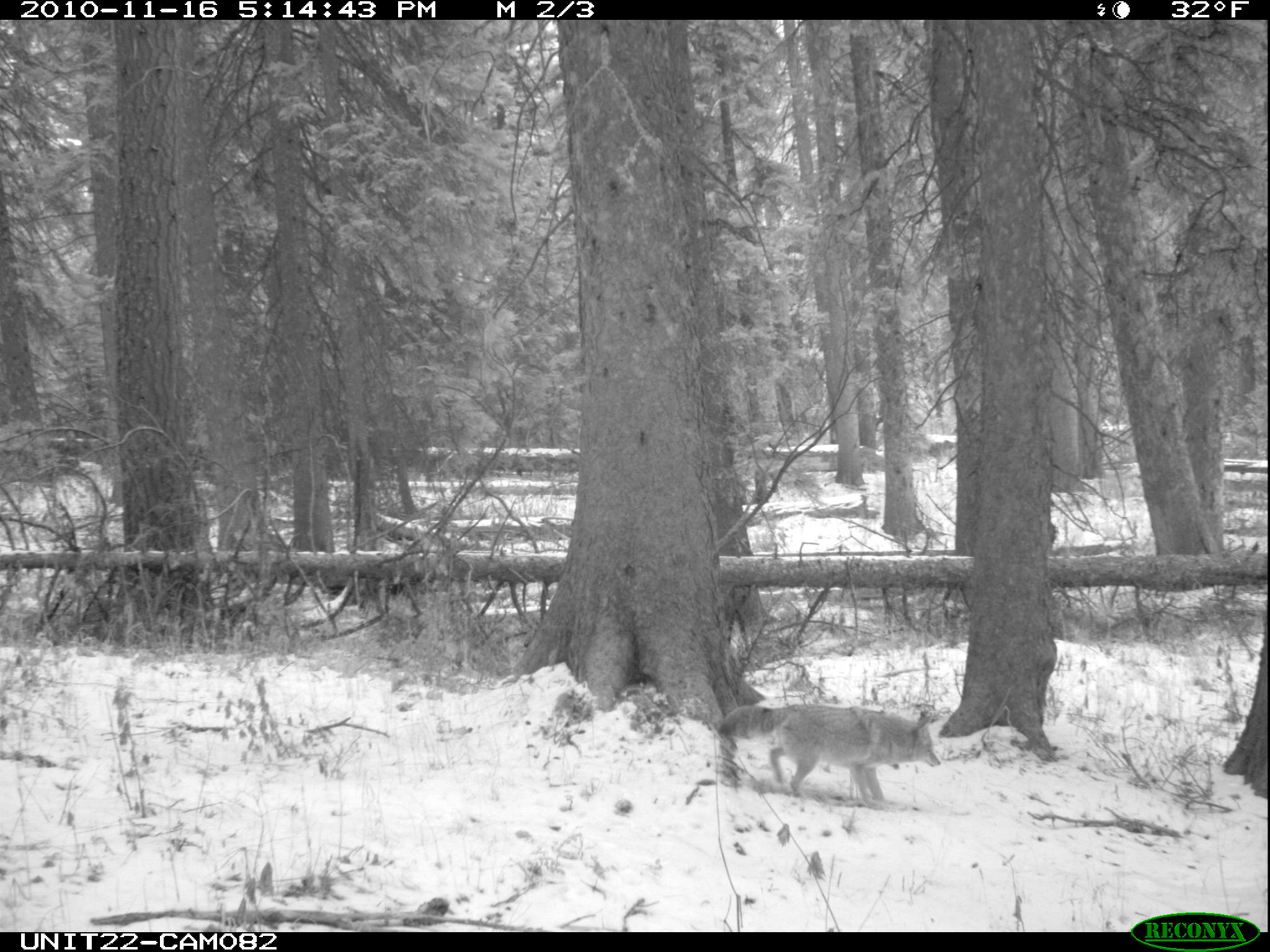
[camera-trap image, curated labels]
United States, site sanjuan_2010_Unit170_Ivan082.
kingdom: Animalia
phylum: Chordata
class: Mammalia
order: Carnivora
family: Canidae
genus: Canis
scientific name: Canis latrans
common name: coyote